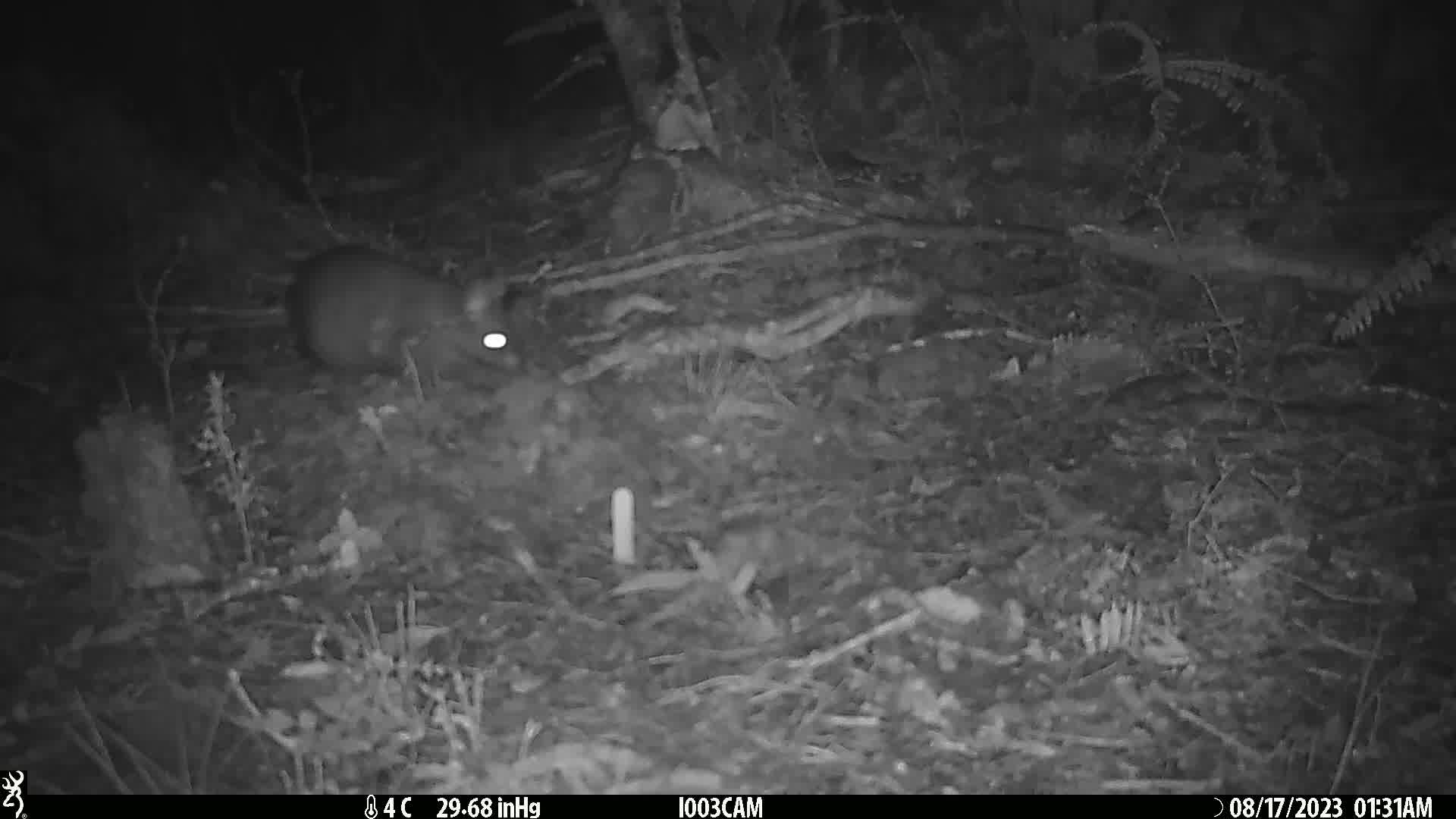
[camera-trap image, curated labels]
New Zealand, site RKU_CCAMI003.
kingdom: Animalia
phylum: Chordata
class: Mammalia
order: Diprotodontia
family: Phalangeridae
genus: Trichosurus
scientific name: Trichosurus vulpecula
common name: common brushtail possum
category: possum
Possum (common brushtail possum) (Trichosurus vulpecula).